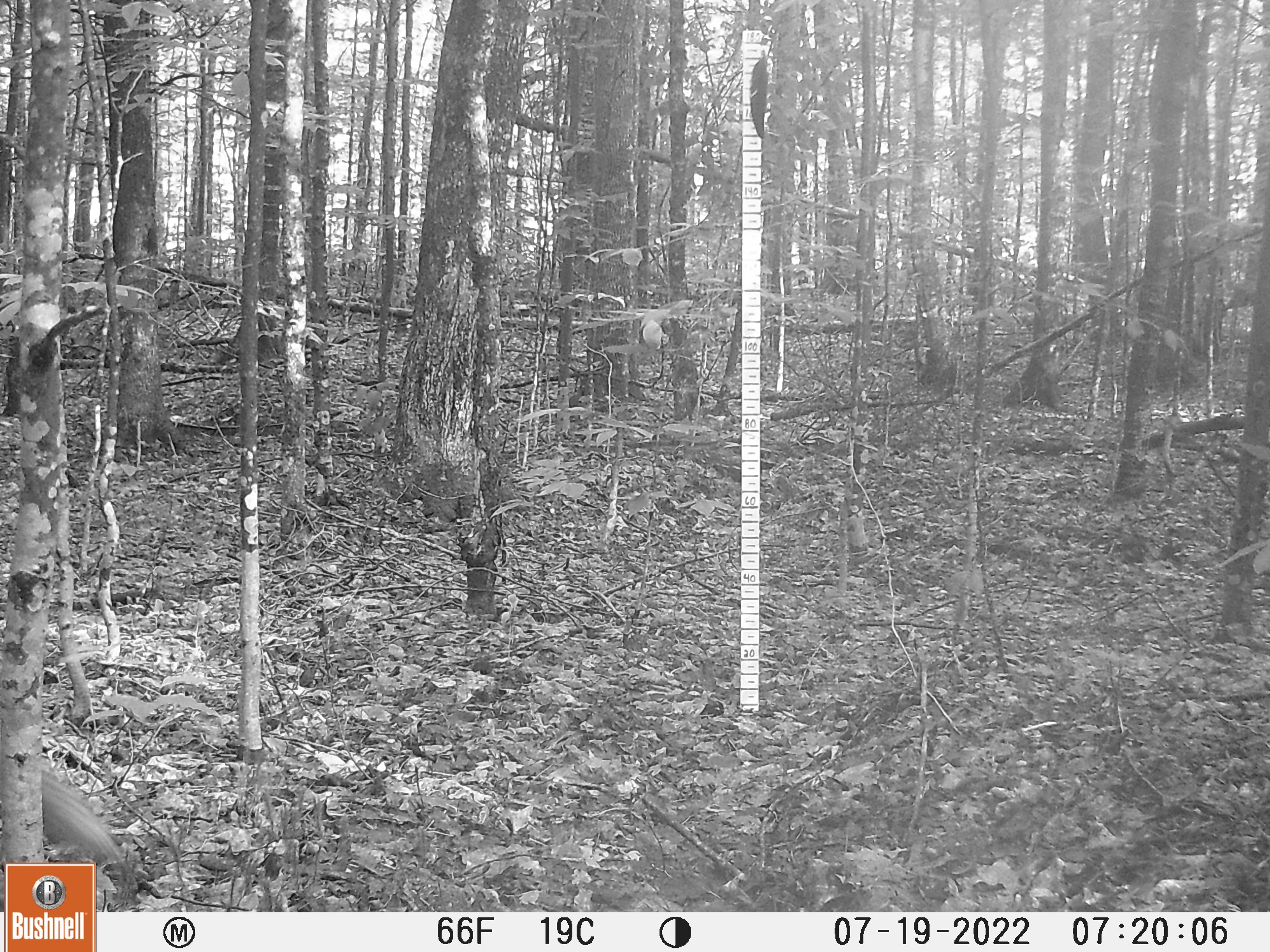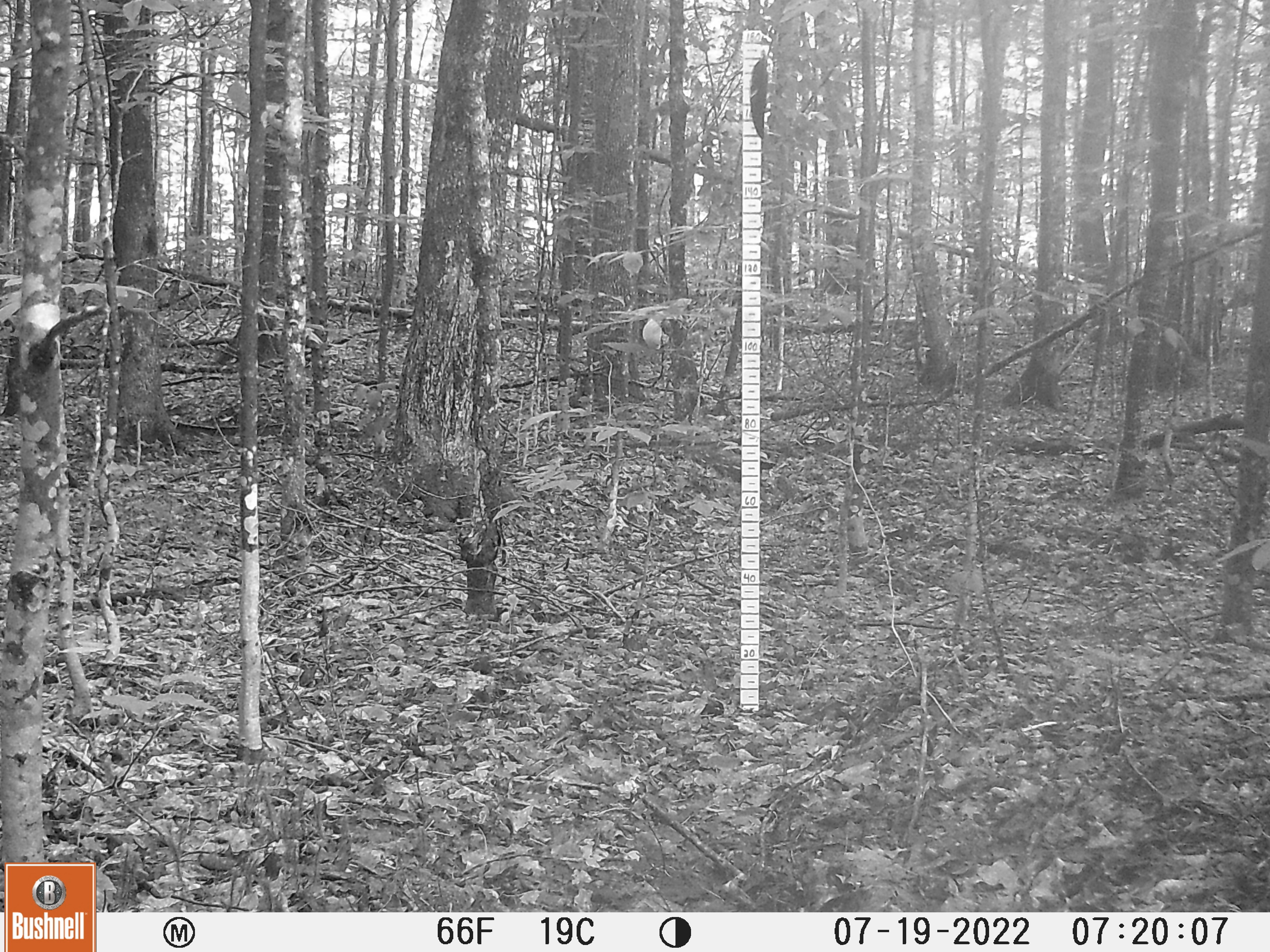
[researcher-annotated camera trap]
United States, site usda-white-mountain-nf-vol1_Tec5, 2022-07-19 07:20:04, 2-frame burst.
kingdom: Animalia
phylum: Chordata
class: Mammalia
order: Rodentia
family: Sciuridae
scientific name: Sciuridae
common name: squirrel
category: squirrel sp.